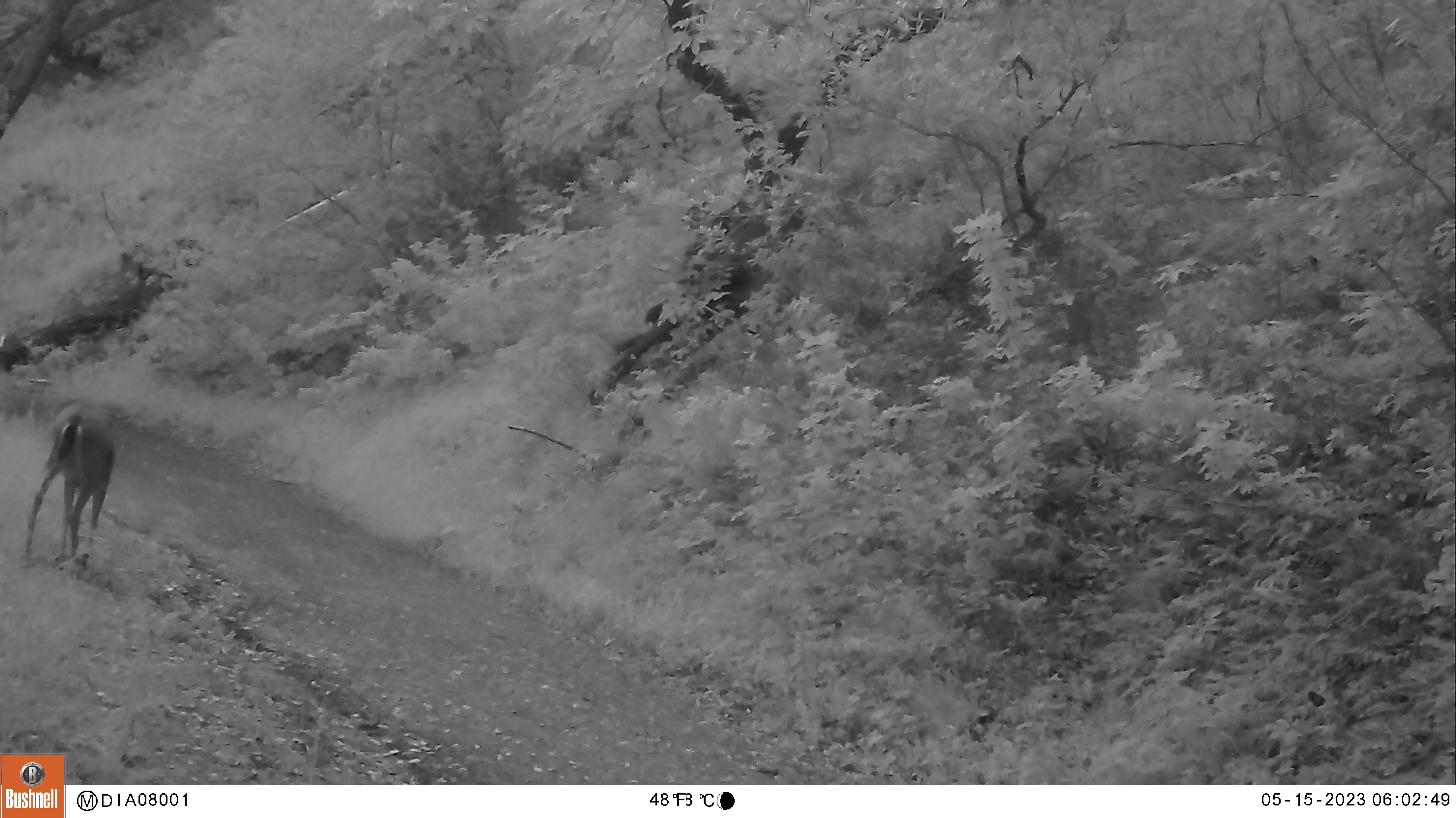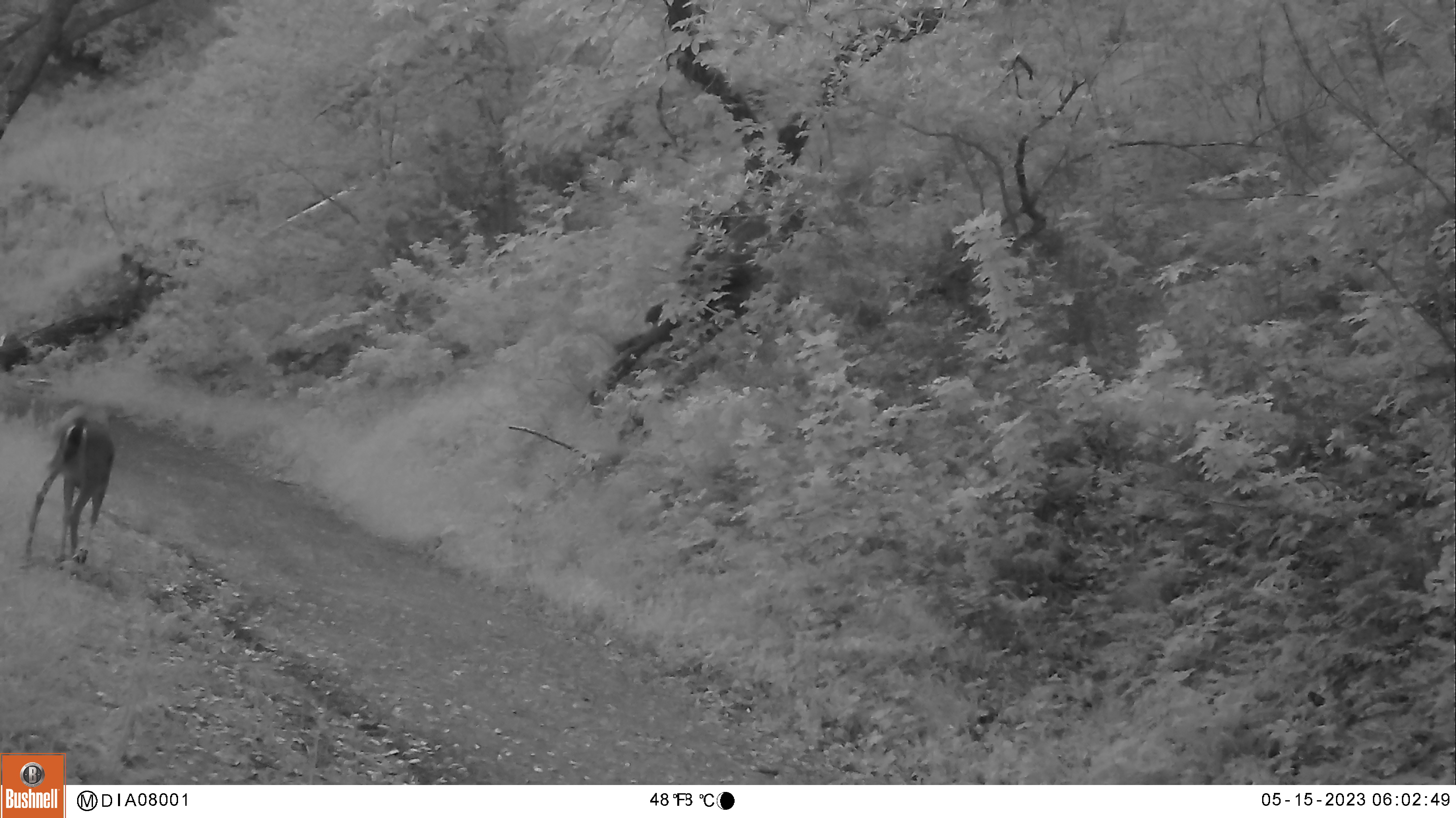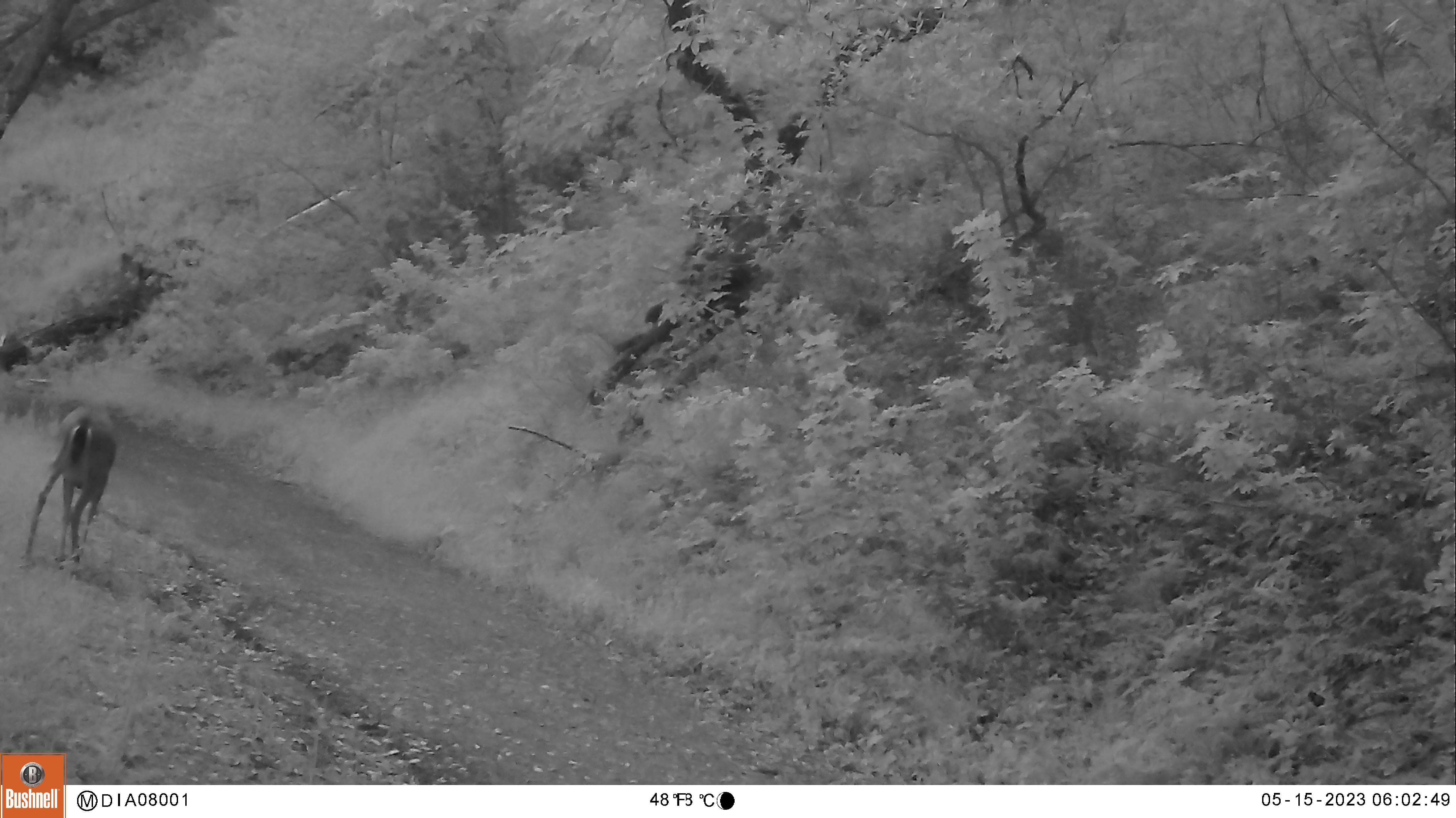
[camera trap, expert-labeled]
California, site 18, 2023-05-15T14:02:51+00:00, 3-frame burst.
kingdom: Animalia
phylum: Chordata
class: Mammalia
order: Artiodactyla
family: Cervidae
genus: Odocoileus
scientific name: Odocoileus hemionus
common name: mule deer